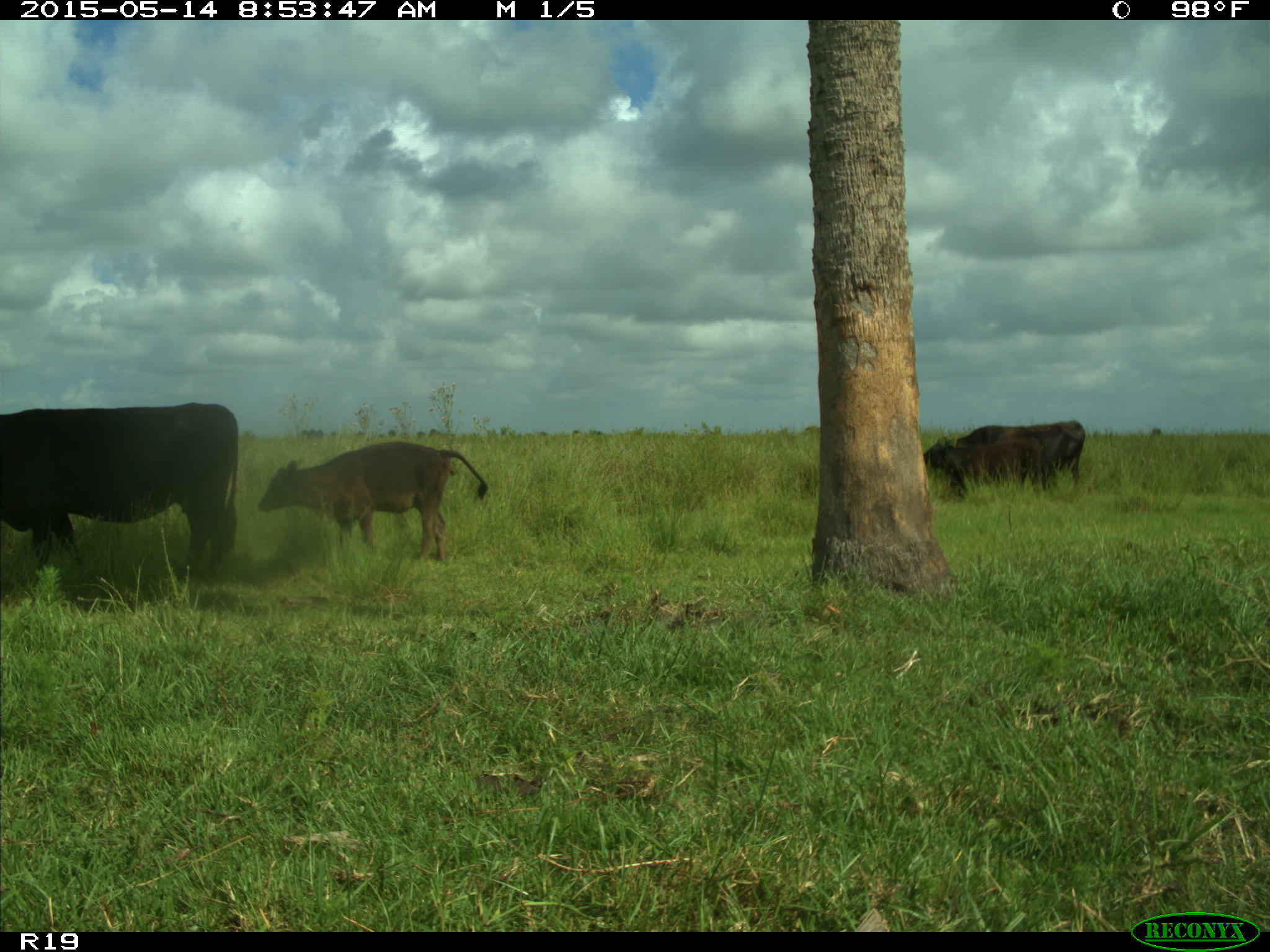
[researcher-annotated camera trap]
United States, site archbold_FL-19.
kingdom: Animalia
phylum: Chordata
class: Mammalia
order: Artiodactyla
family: Bovidae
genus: Bos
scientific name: Bos taurus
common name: domestic cow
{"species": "Bos taurus (domestic cow)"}